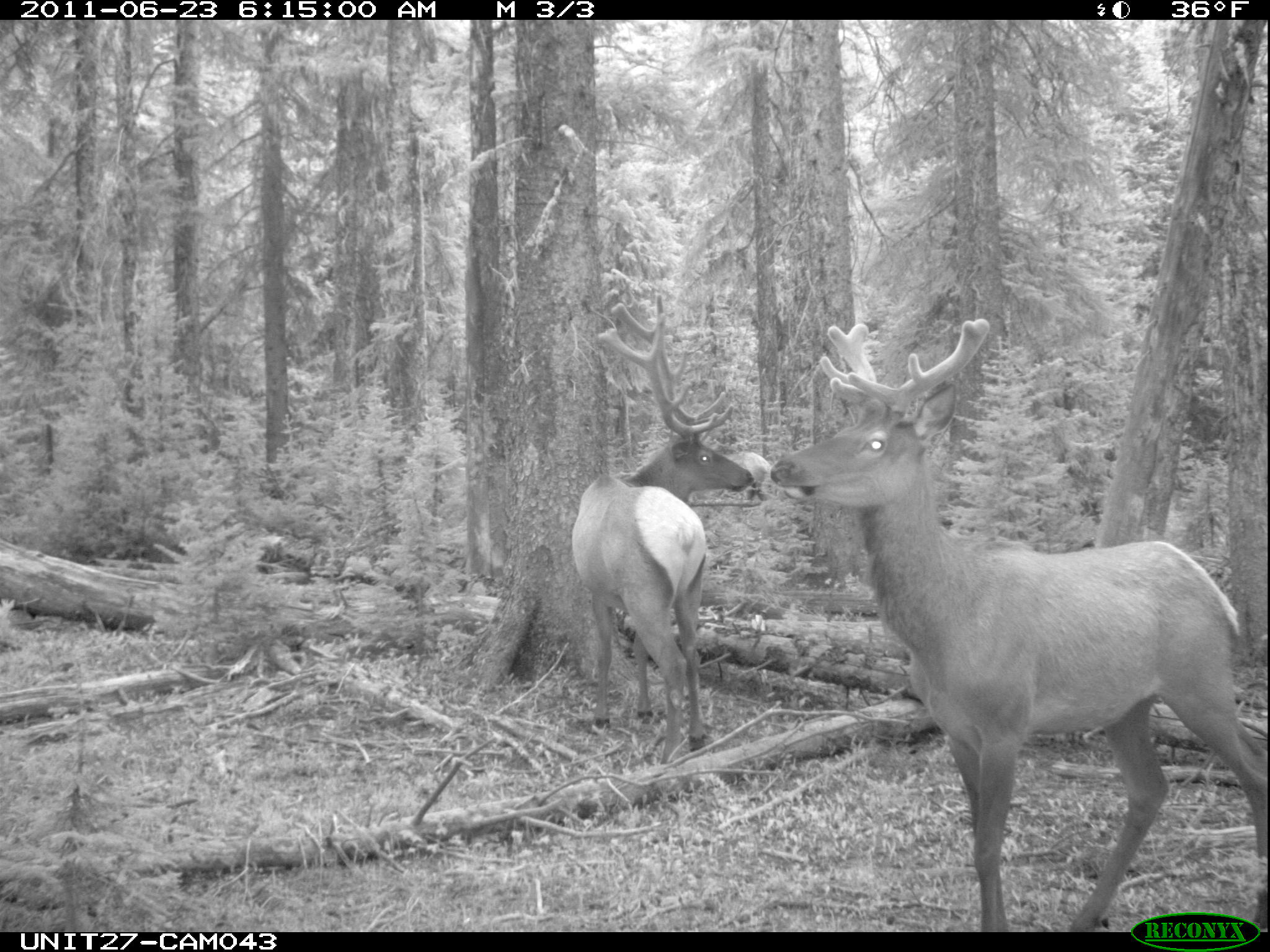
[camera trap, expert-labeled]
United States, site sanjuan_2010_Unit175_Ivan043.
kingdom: Animalia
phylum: Chordata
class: Mammalia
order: Artiodactyla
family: Cervidae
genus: Cervus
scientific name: Cervus elaphus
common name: red deer